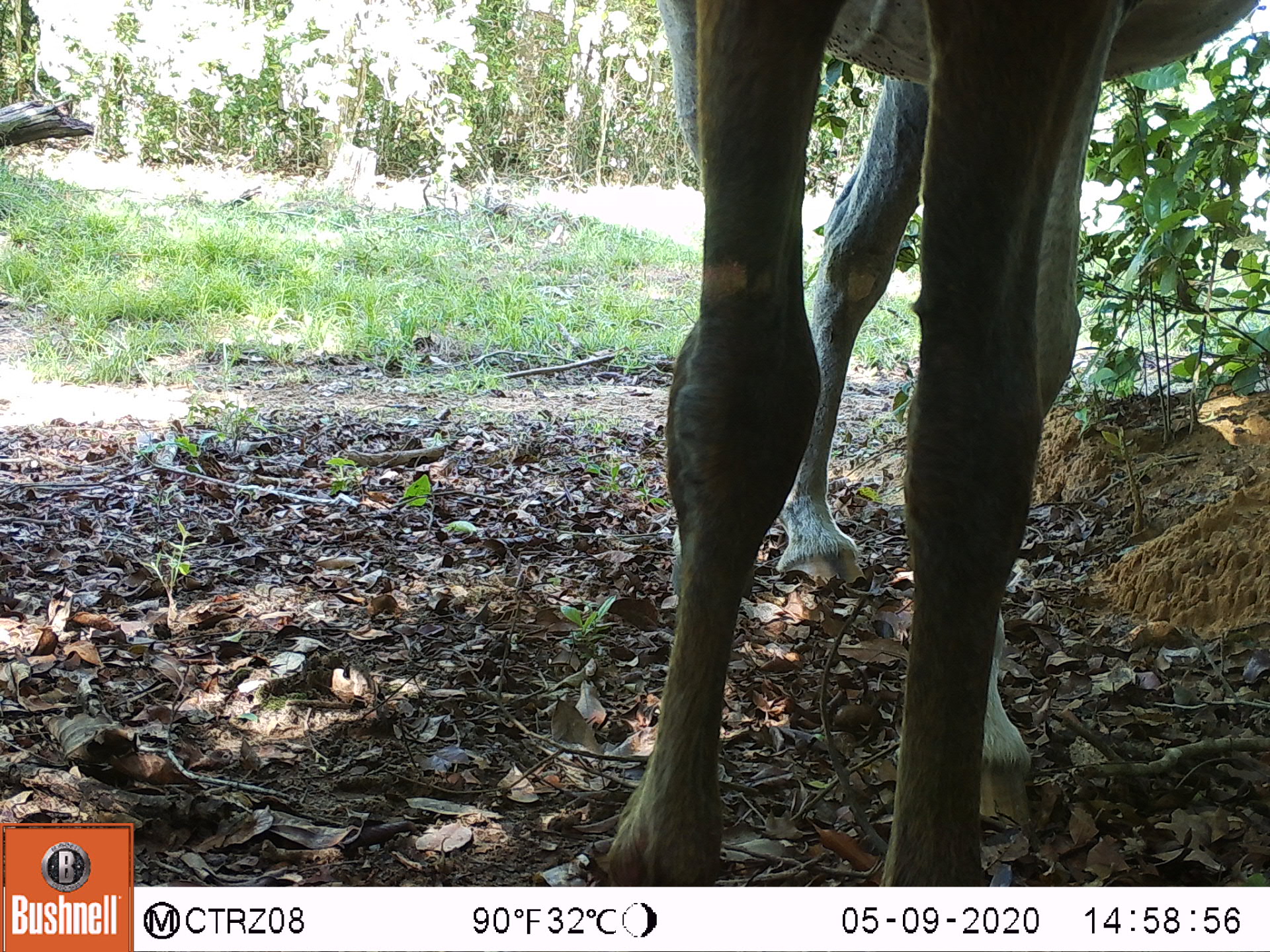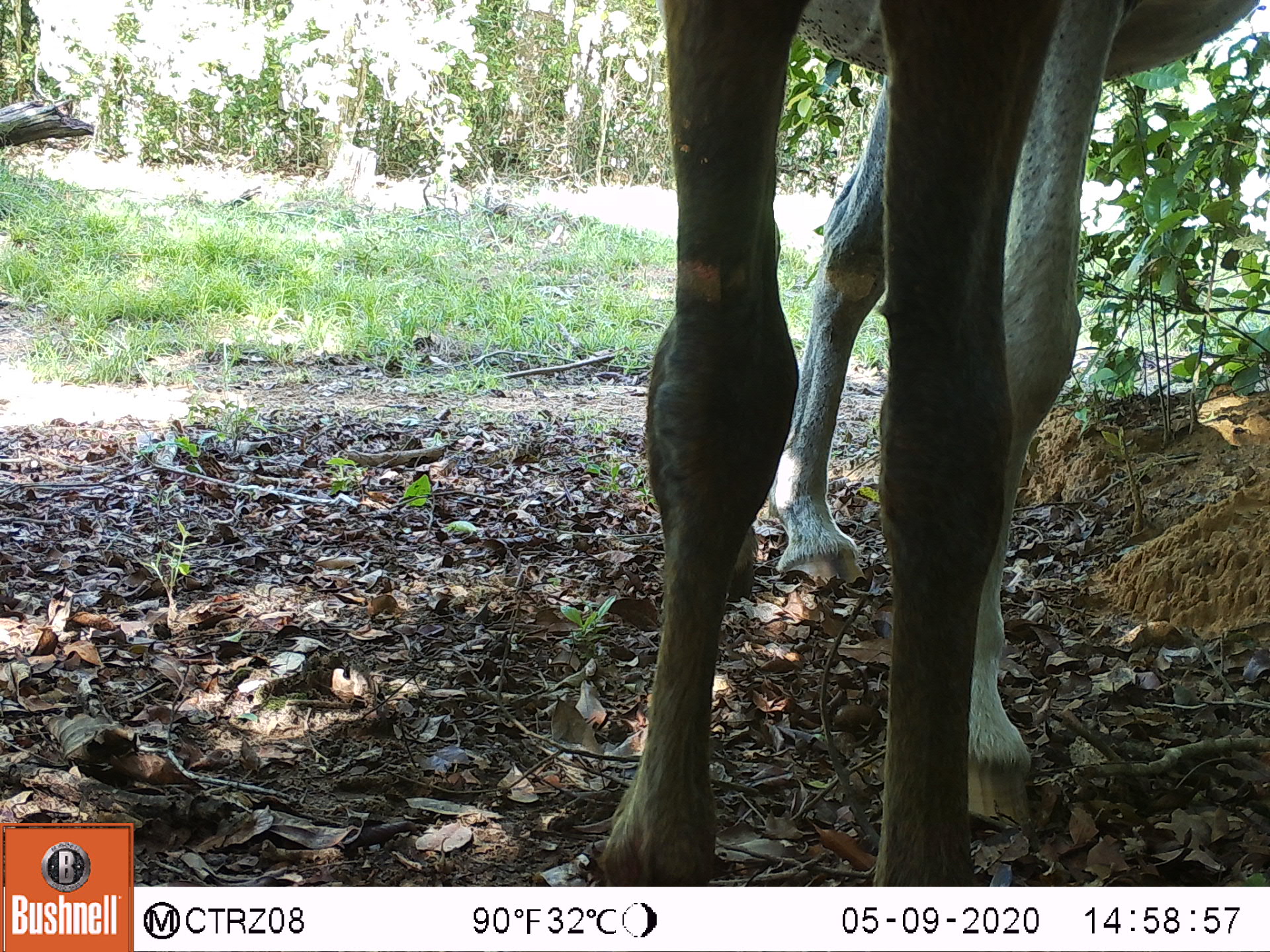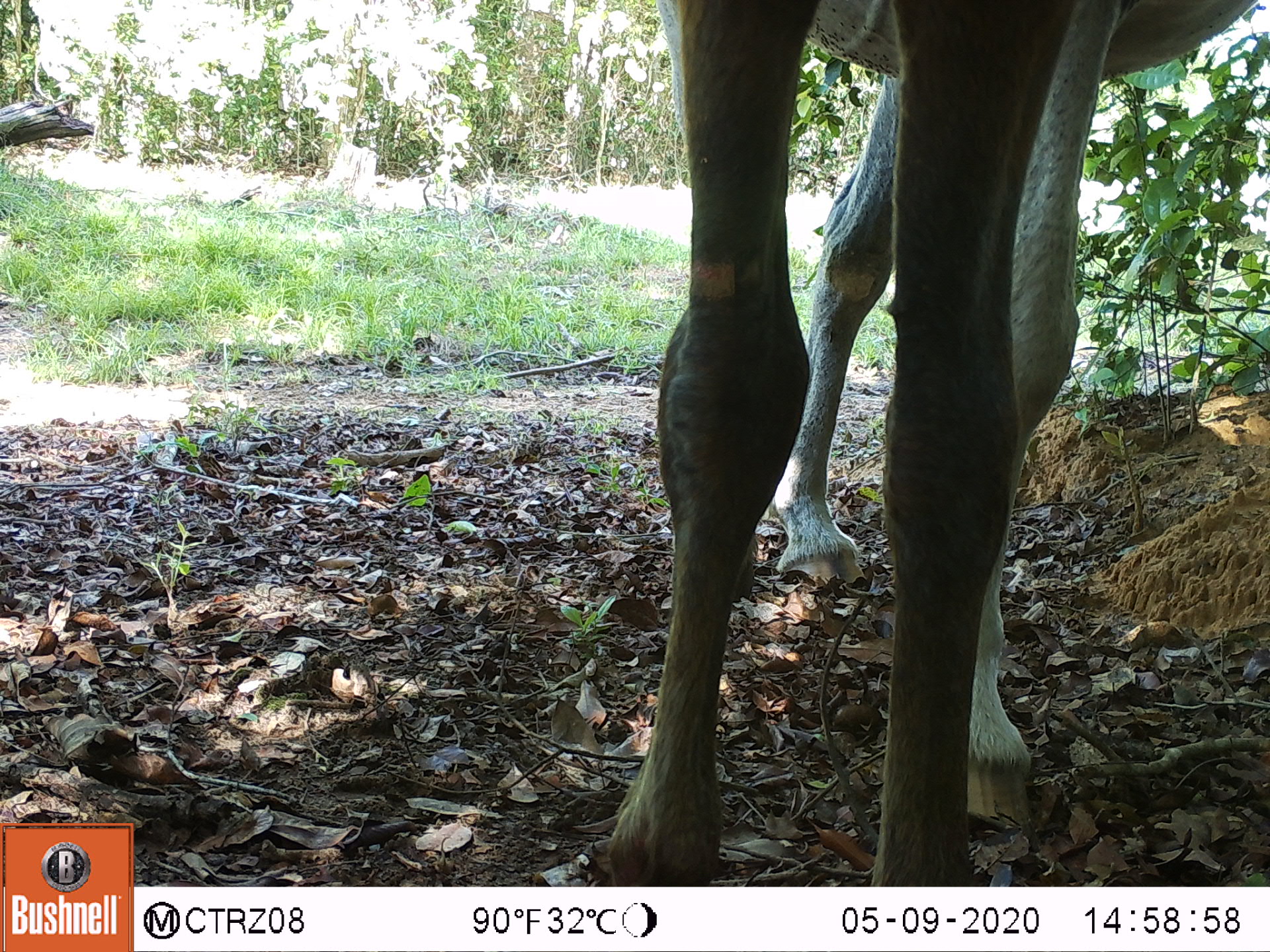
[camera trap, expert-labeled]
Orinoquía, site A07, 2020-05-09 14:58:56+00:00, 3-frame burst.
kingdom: Animalia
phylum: Chordata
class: Mammalia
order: Perissodactyla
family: Equidae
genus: Equus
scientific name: Equus caballus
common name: domestic horse